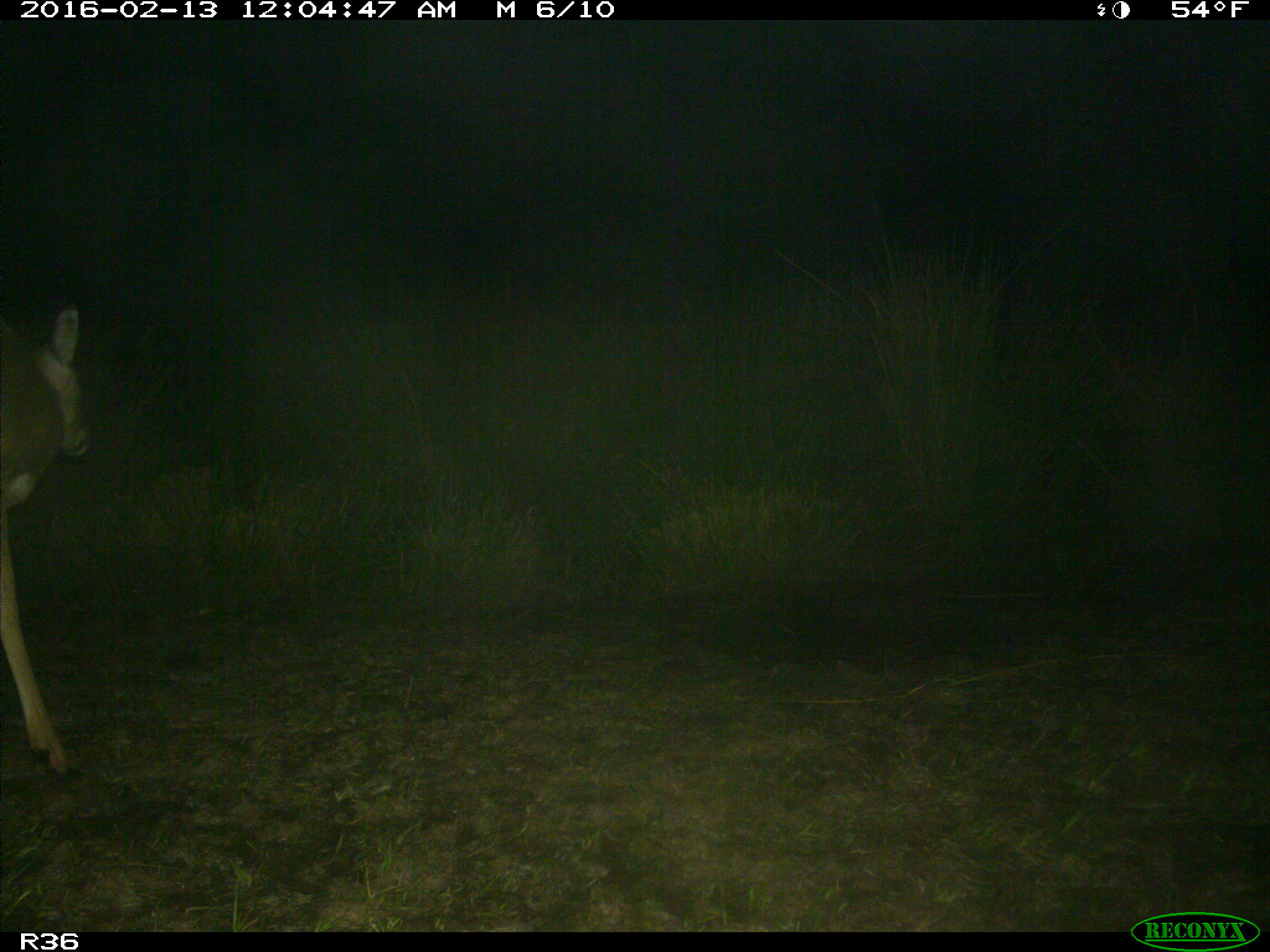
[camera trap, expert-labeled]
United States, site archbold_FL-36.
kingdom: Animalia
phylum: Chordata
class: Mammalia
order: Artiodactyla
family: Cervidae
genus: Odocoileus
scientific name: Odocoileus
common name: deer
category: unidentified deer